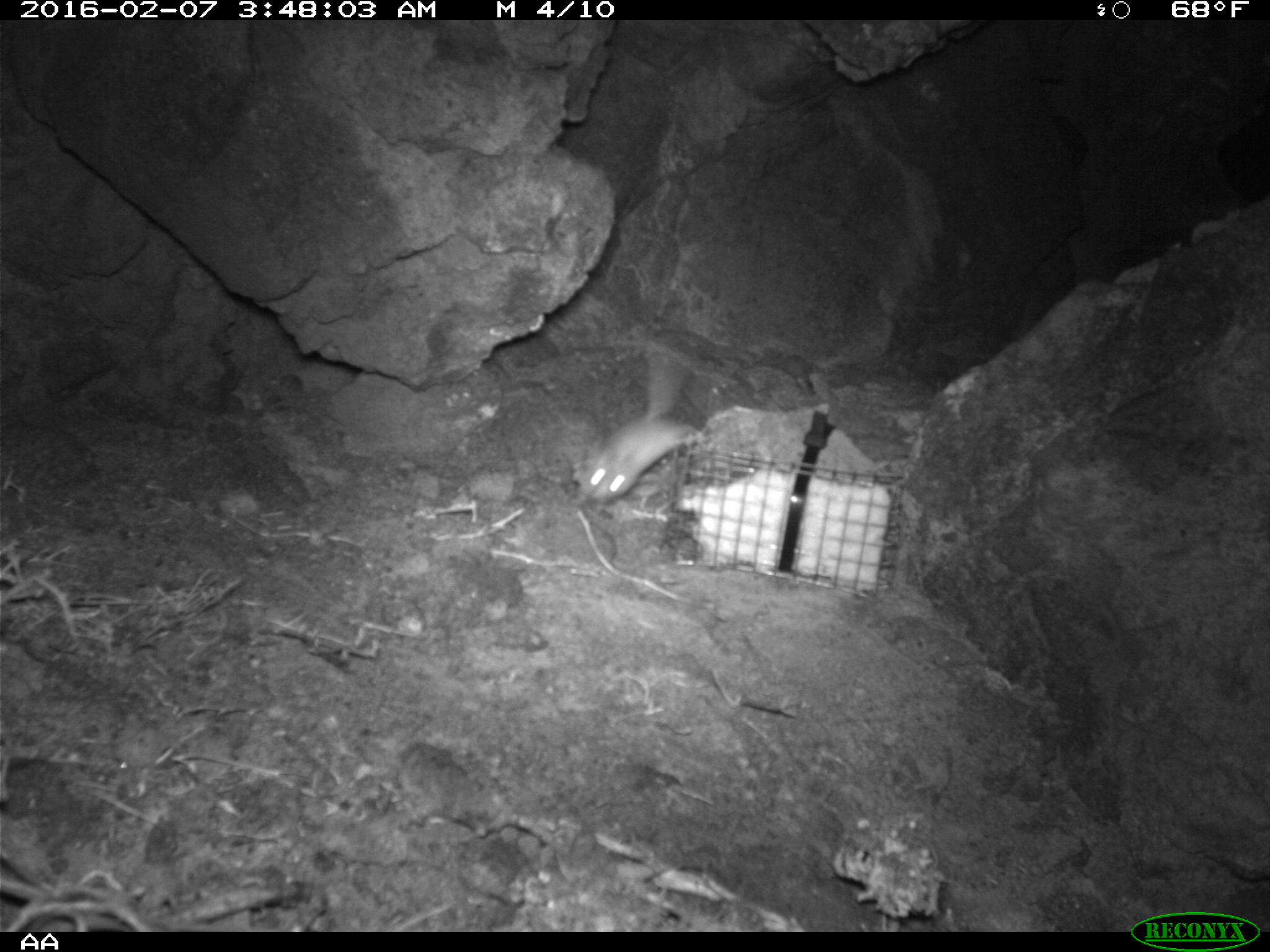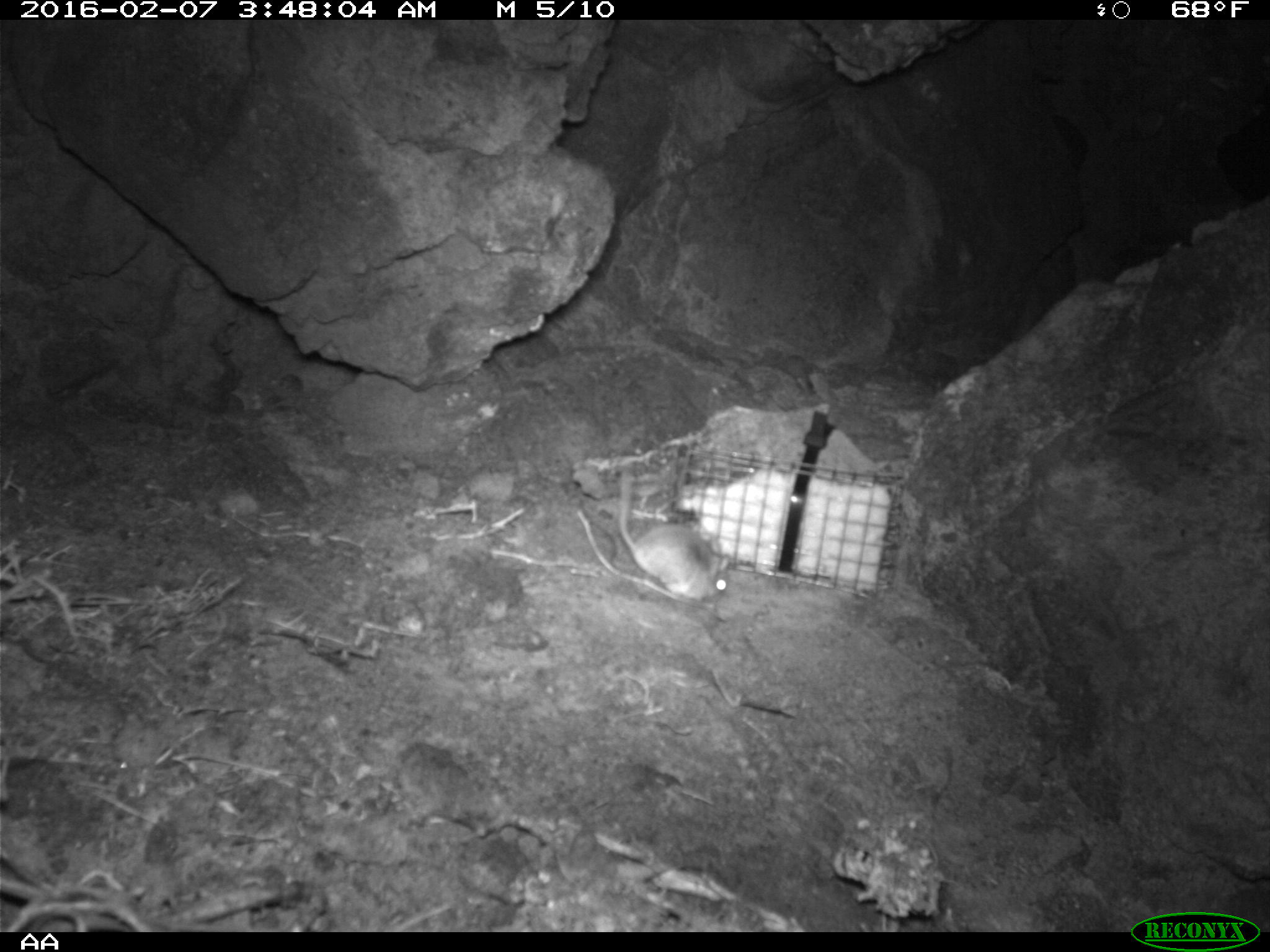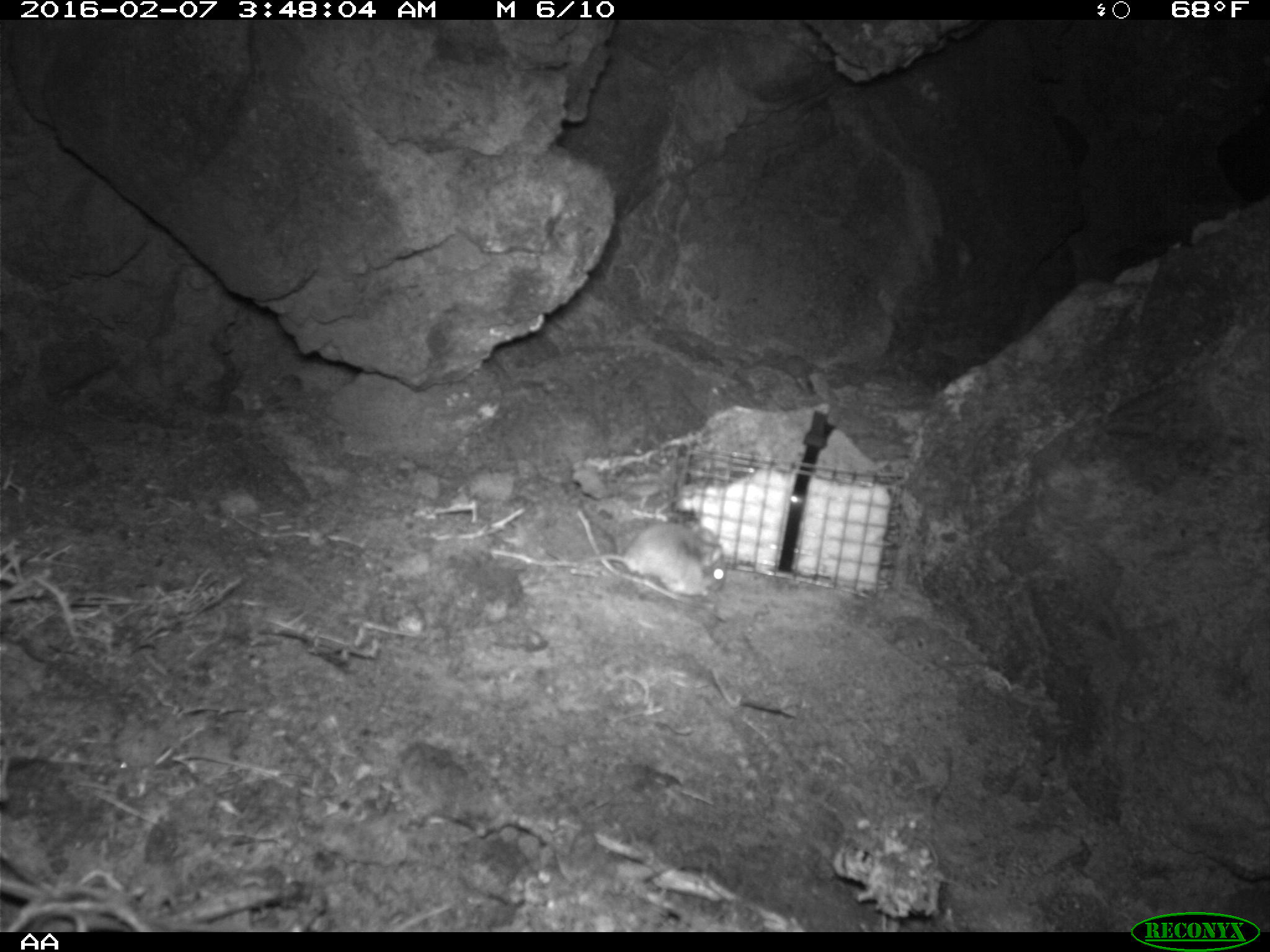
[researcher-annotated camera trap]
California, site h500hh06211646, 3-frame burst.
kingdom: Animalia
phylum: Chordata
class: Mammalia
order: Rodentia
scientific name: Rodentia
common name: rodent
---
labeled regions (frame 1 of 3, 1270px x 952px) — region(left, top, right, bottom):
rodent: region(581, 355, 704, 503)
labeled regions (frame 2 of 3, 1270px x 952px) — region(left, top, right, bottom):
rodent: region(616, 457, 733, 602)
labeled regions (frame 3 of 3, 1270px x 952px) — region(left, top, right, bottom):
rodent: region(582, 522, 724, 596)